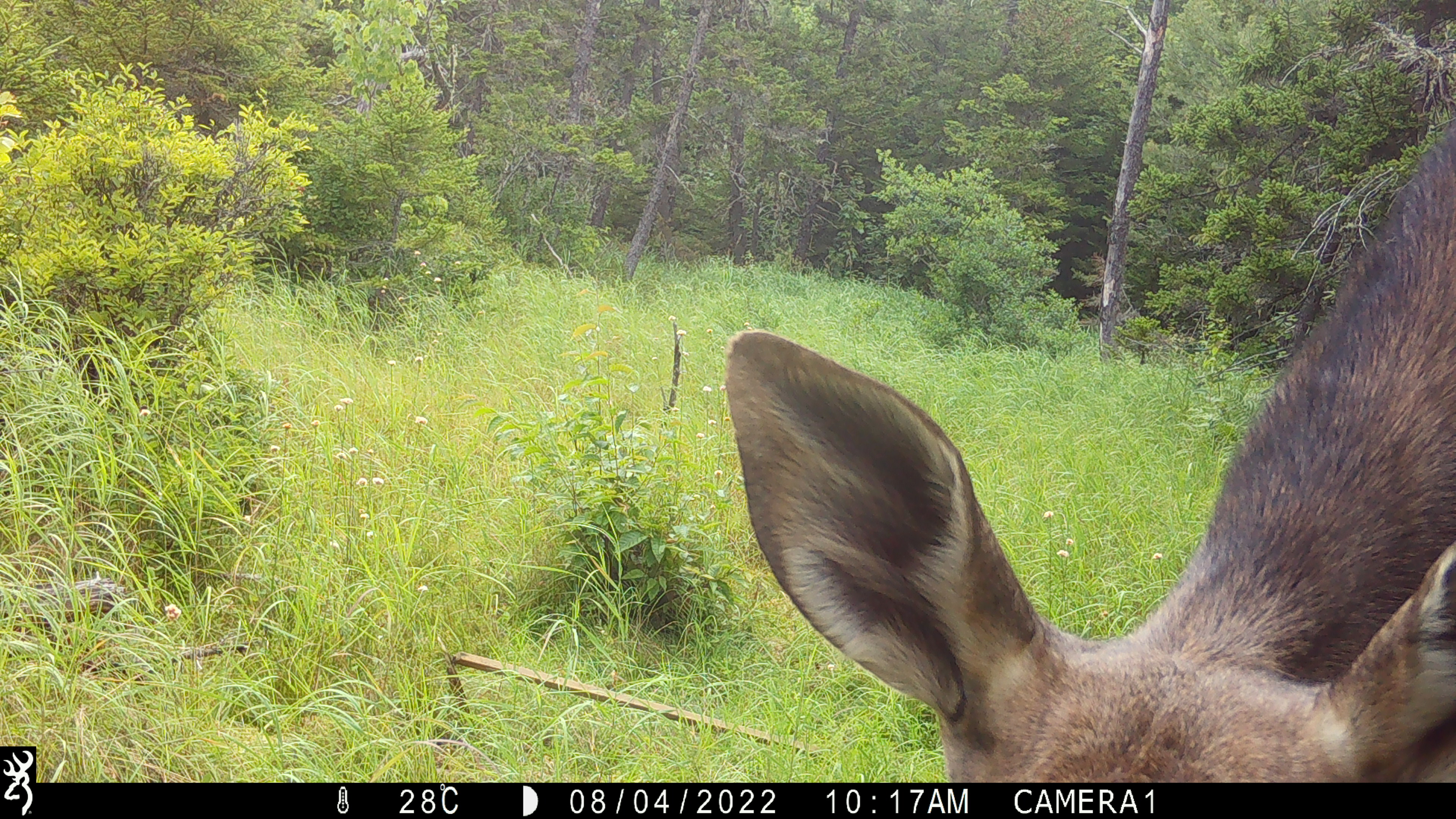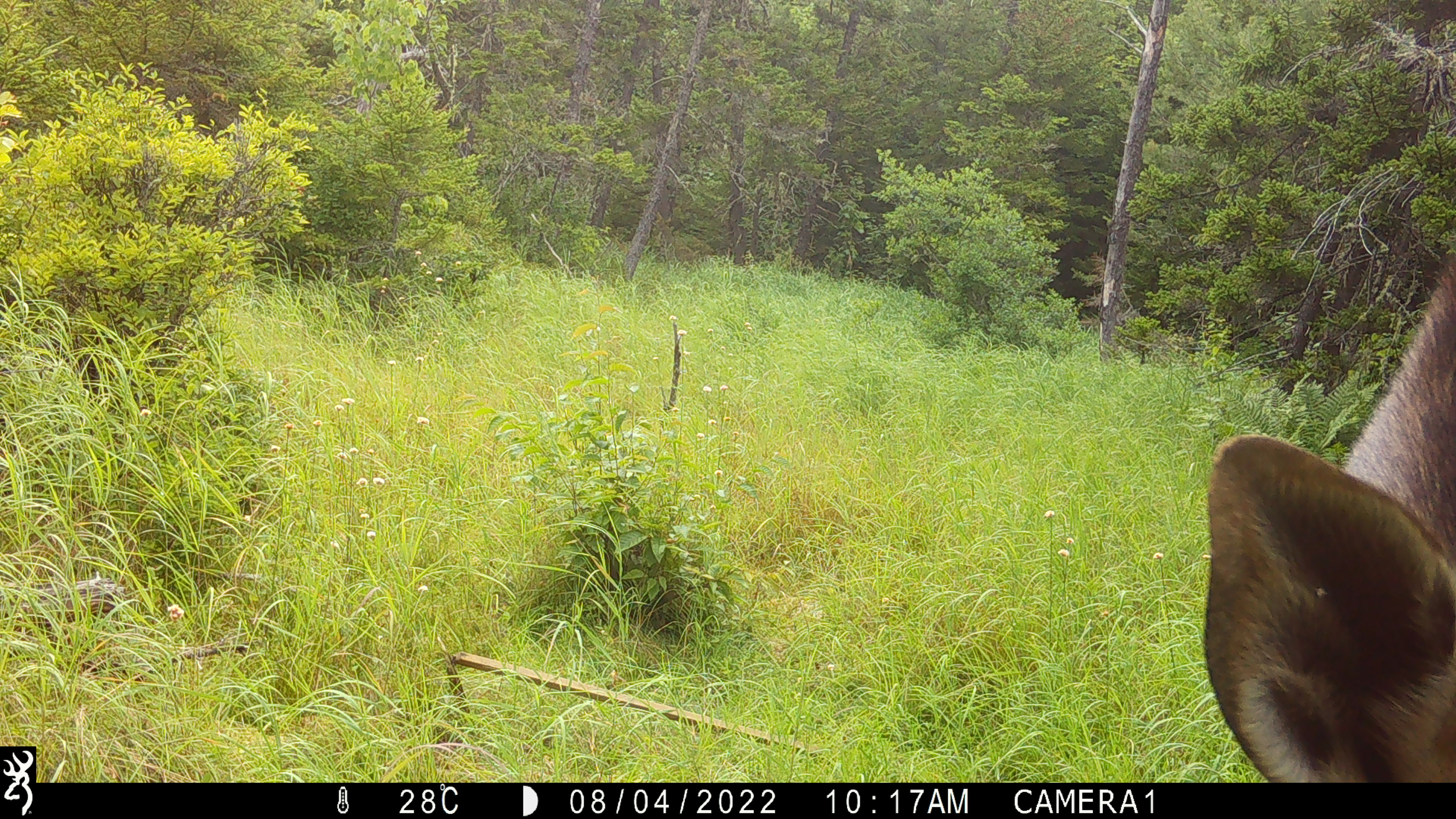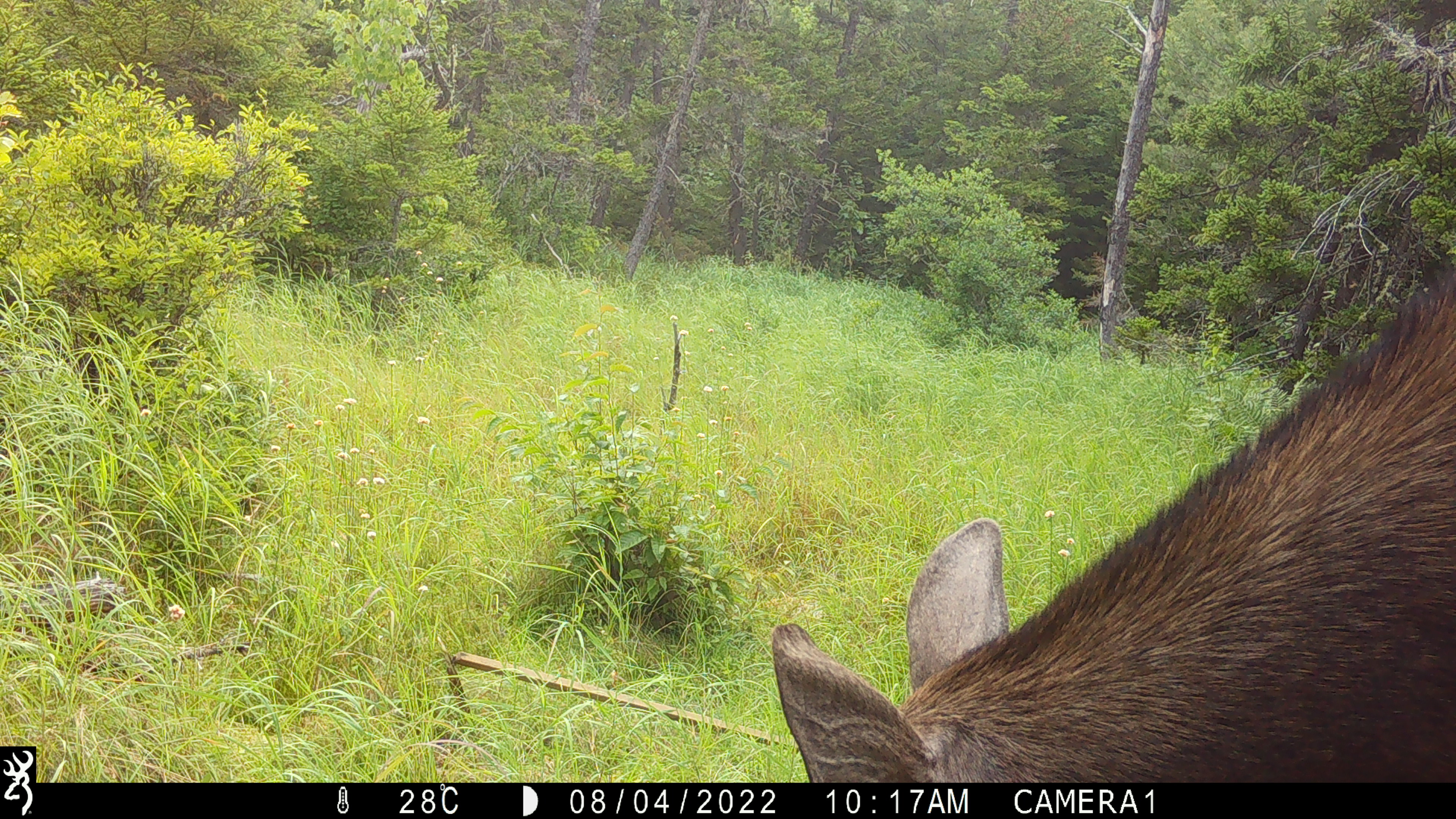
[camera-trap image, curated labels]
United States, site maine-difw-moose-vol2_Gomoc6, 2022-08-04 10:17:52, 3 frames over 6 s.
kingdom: Animalia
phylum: Chordata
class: Mammalia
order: Artiodactyla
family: Cervidae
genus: Alces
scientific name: Alces alces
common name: moose